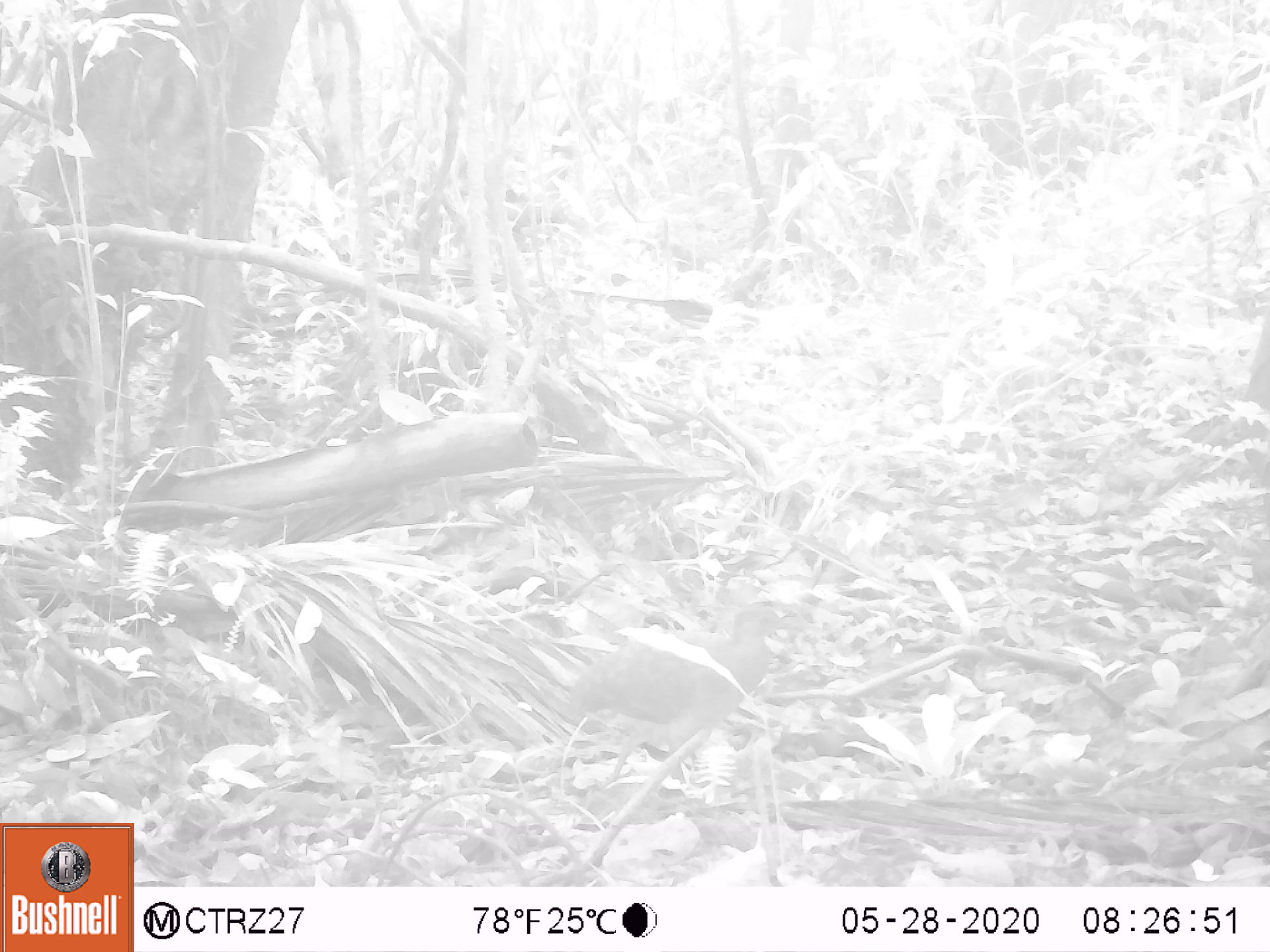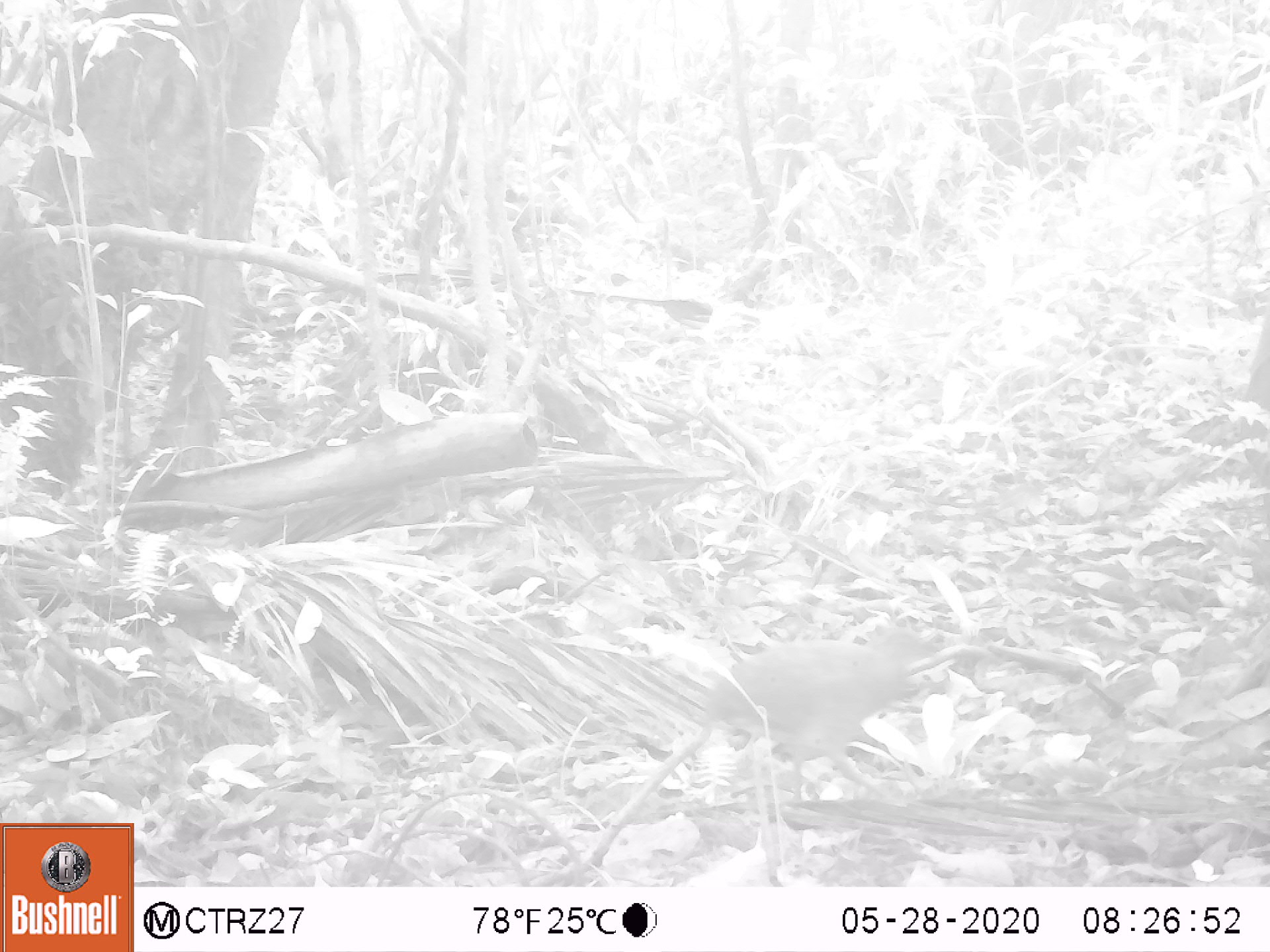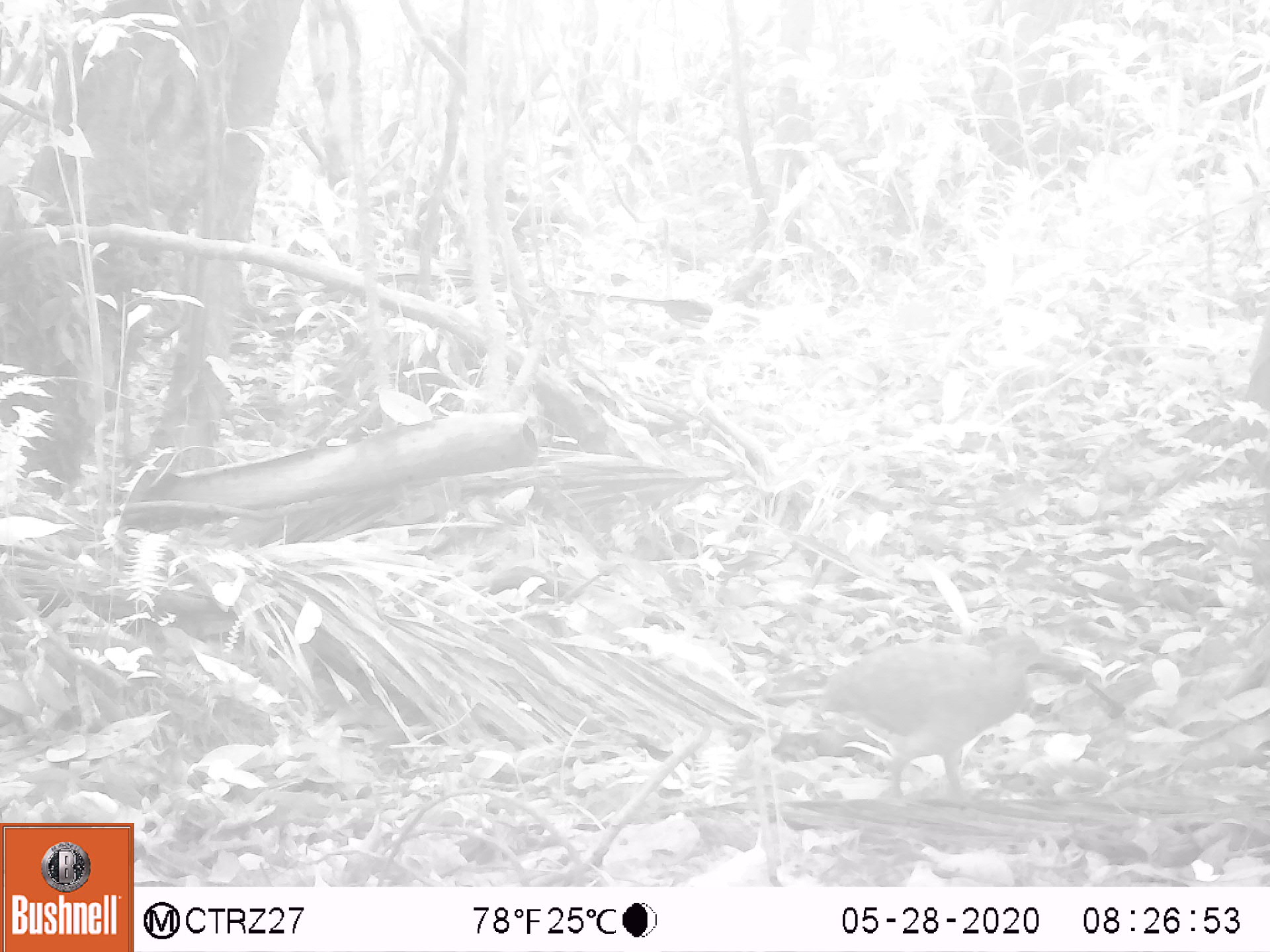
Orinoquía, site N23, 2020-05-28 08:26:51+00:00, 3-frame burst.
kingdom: Animalia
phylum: Chordata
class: Aves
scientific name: Aves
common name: bird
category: unknown bird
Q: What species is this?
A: Unknown bird (bird) (Aves).